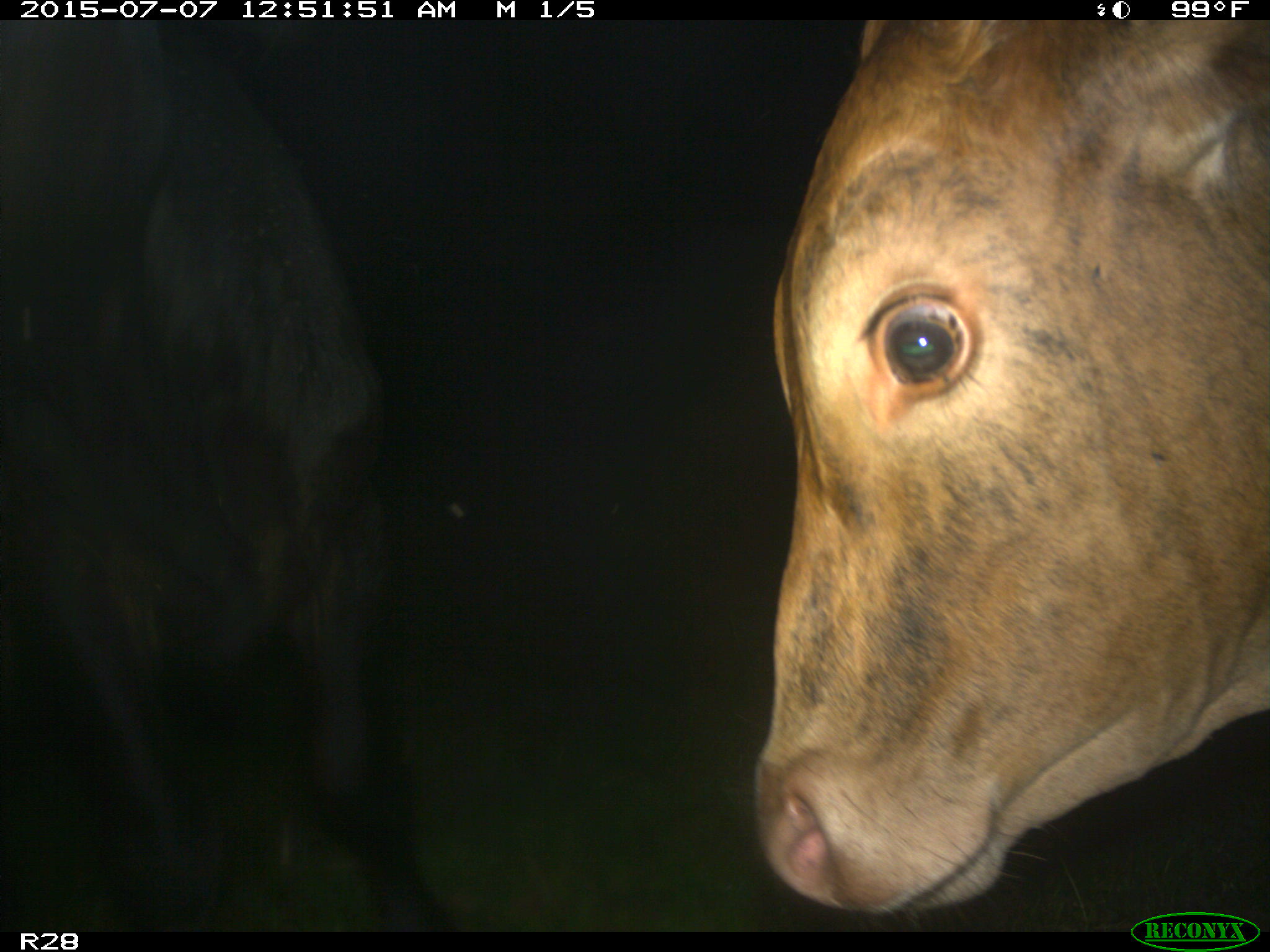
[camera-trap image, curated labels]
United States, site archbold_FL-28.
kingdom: Animalia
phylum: Chordata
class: Mammalia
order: Artiodactyla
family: Bovidae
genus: Bos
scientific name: Bos taurus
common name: domestic cow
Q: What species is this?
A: Bos taurus (domestic cow).